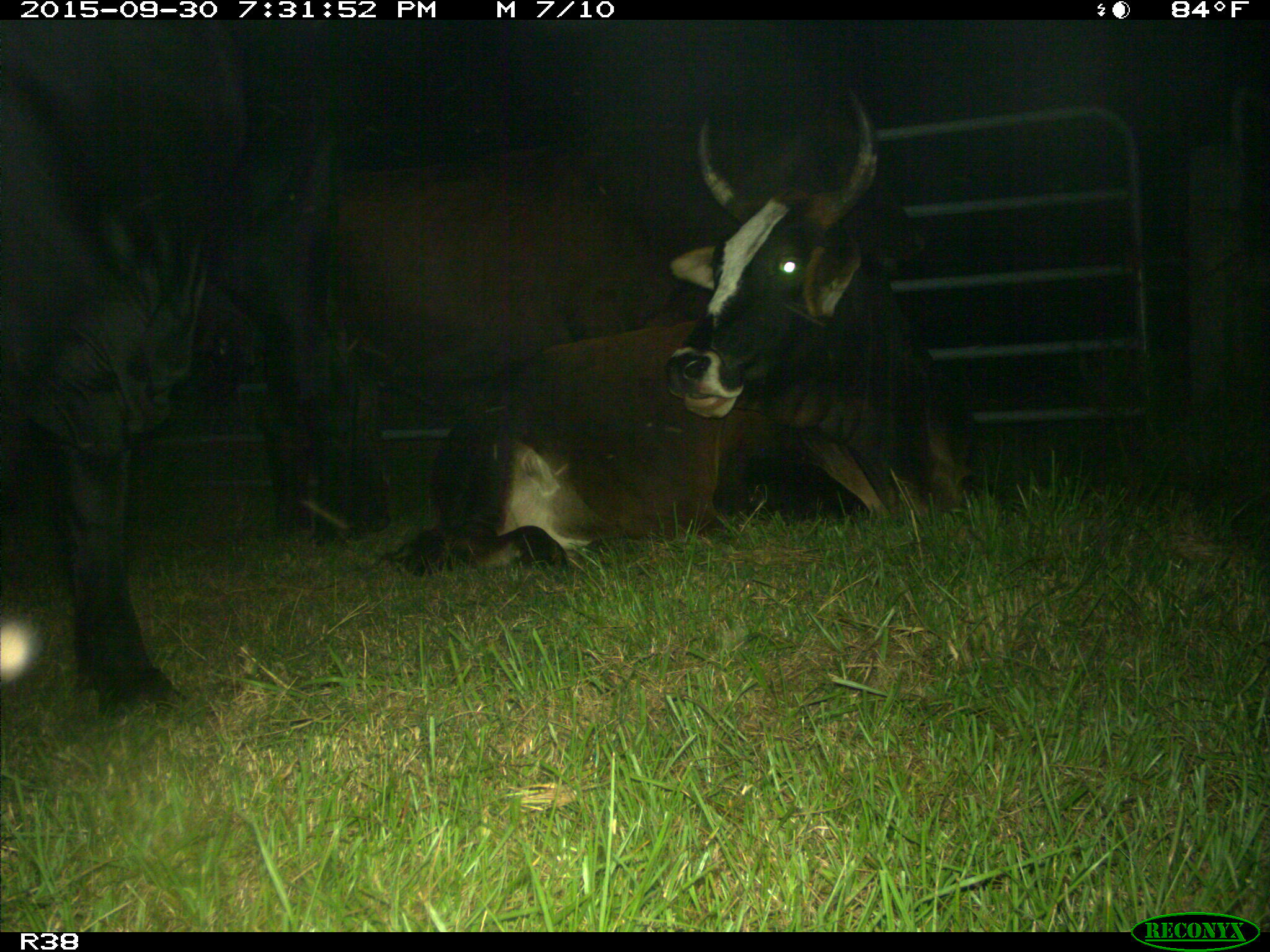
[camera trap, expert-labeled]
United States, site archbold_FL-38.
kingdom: Animalia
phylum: Chordata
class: Mammalia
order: Artiodactyla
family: Bovidae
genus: Bos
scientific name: Bos taurus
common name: domestic cow